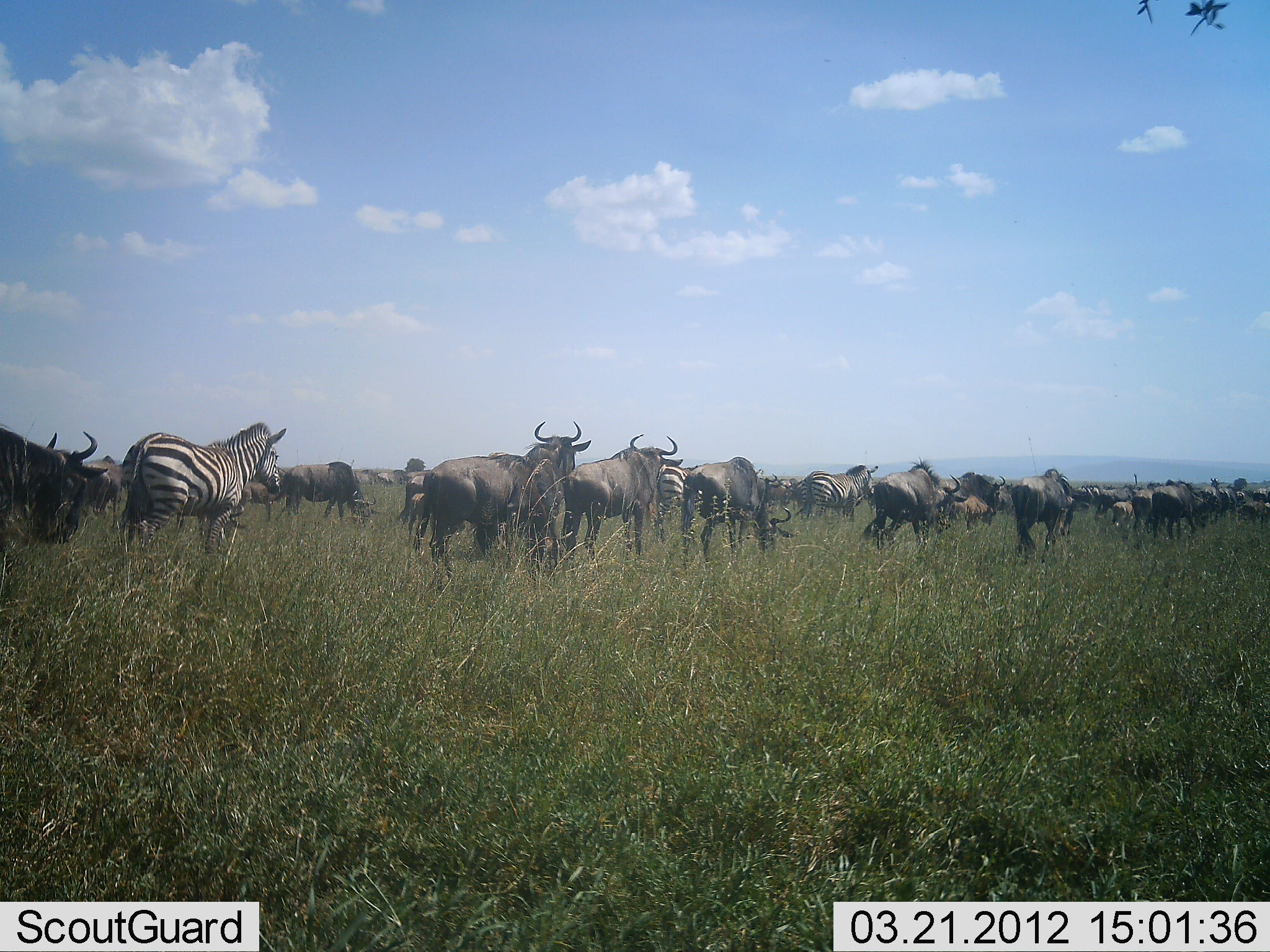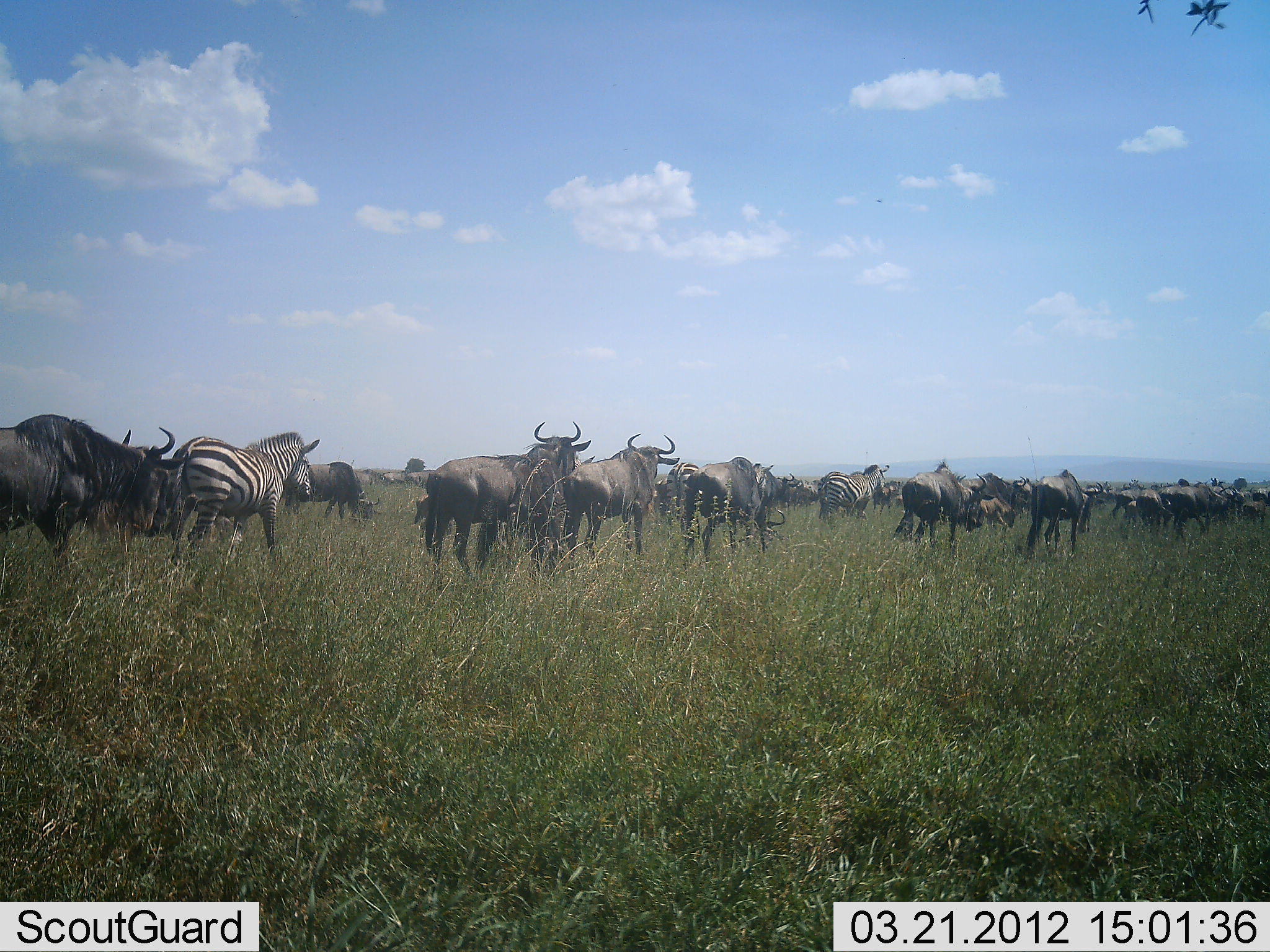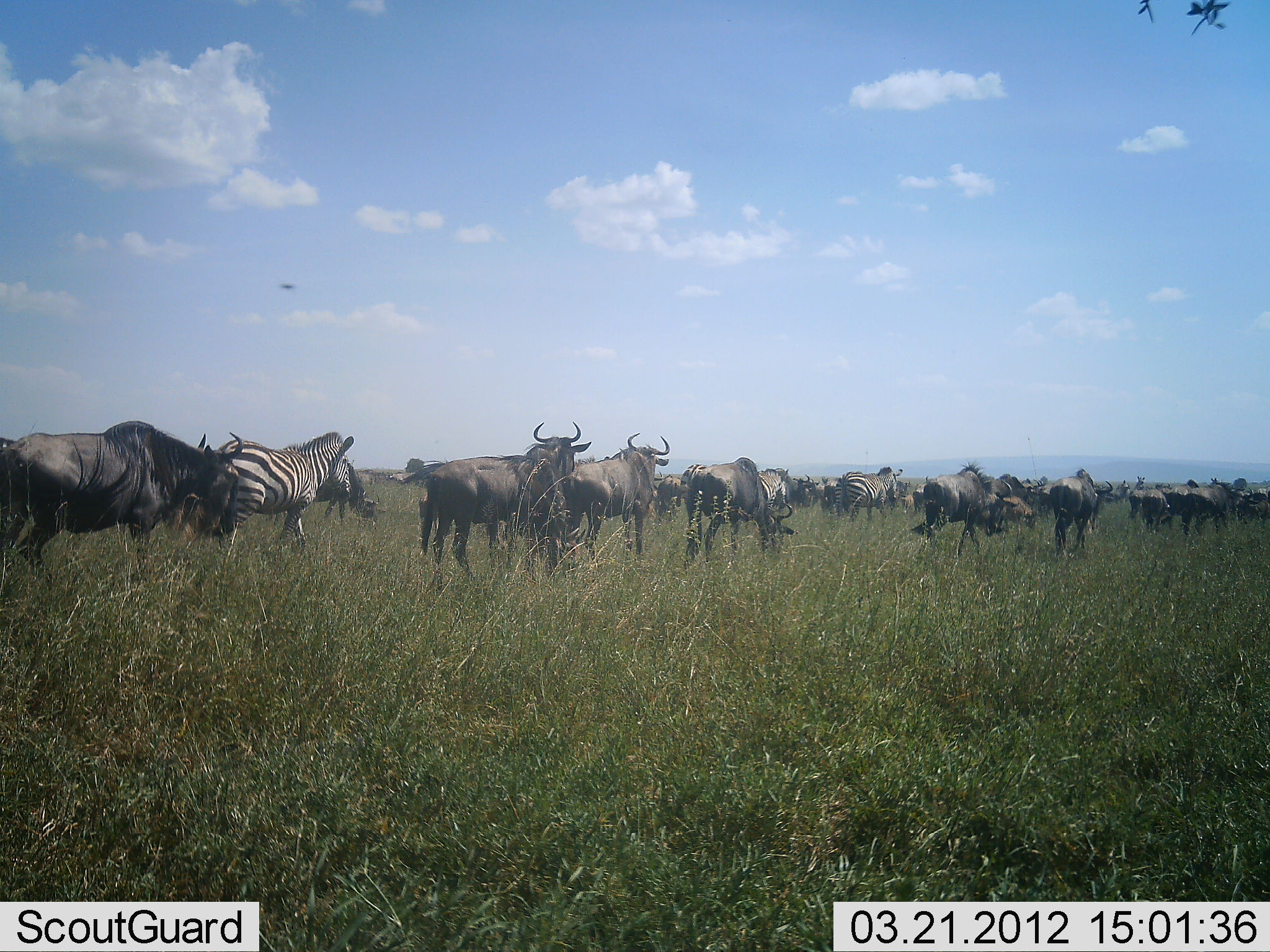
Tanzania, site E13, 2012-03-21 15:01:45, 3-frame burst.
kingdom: Animalia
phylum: Chordata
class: Mammalia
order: Artiodactyla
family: Bovidae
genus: Connochaetes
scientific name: Connochaetes taurinus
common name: blue wildebeest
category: wildebeest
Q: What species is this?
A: Wildebeest (blue wildebeest) (Connochaetes taurinus).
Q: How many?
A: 11-50.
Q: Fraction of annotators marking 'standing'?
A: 14%.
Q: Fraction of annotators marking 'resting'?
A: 0%.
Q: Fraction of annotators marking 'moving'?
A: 100%.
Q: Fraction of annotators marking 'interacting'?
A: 0%.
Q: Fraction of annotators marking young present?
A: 3%.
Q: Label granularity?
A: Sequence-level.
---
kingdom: Animalia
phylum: Chordata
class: Mammalia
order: Perissodactyla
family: Equidae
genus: Equus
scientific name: Equus quagga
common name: plains zebra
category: zebra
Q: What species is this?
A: Zebra (plains zebra) (Equus quagga).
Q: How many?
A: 3.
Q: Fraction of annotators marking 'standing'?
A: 11%.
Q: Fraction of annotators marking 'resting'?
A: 0%.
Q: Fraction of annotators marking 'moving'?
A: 100%.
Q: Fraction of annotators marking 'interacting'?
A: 0%.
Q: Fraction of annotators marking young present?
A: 4%.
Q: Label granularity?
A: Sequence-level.